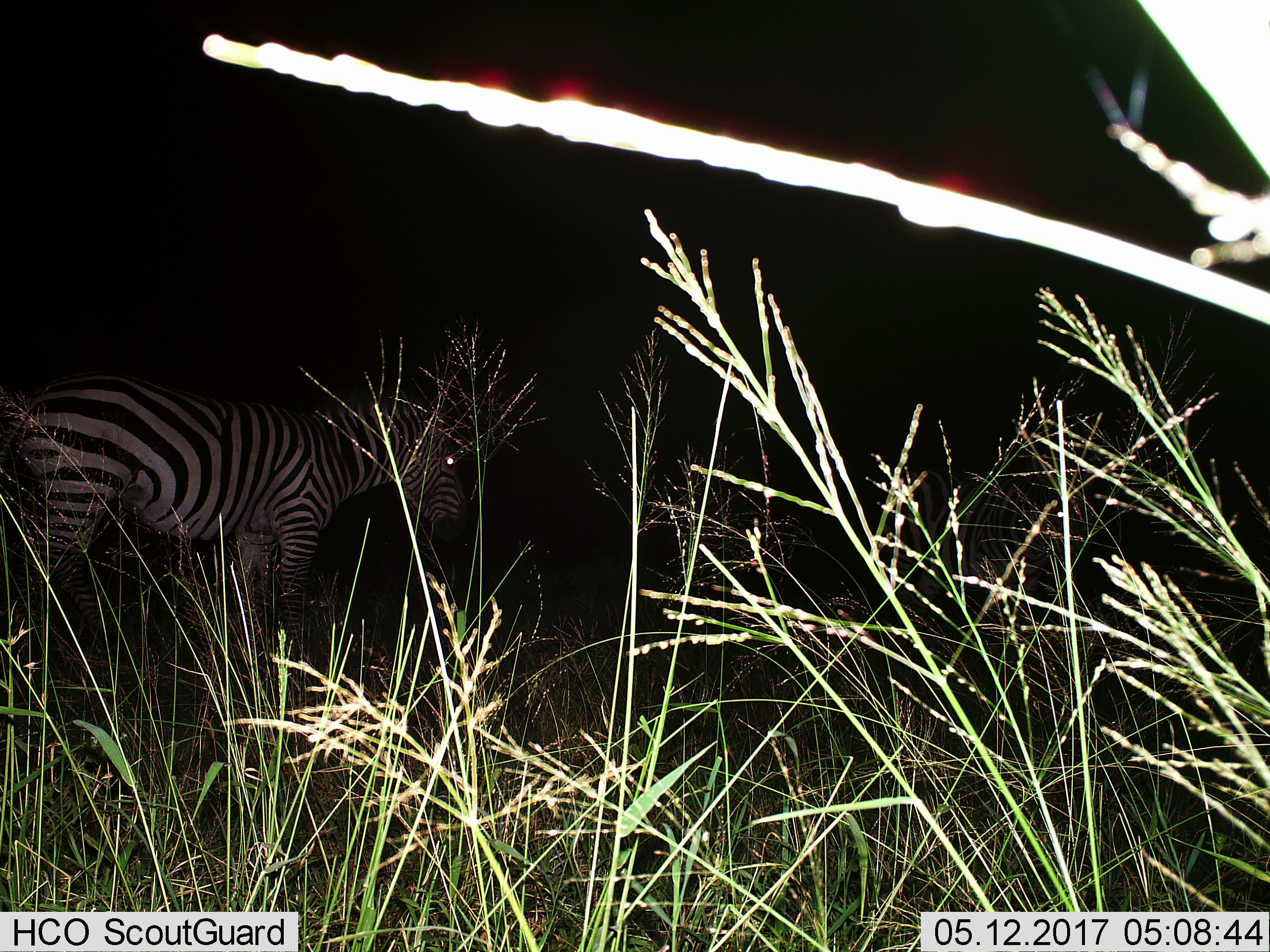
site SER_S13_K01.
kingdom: Animalia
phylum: Chordata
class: Mammalia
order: Perissodactyla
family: Equidae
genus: Equus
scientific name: Equus quagga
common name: plains zebra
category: zebraplains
Zebraplains (plains zebra) (Equus quagga), count 1. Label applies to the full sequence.